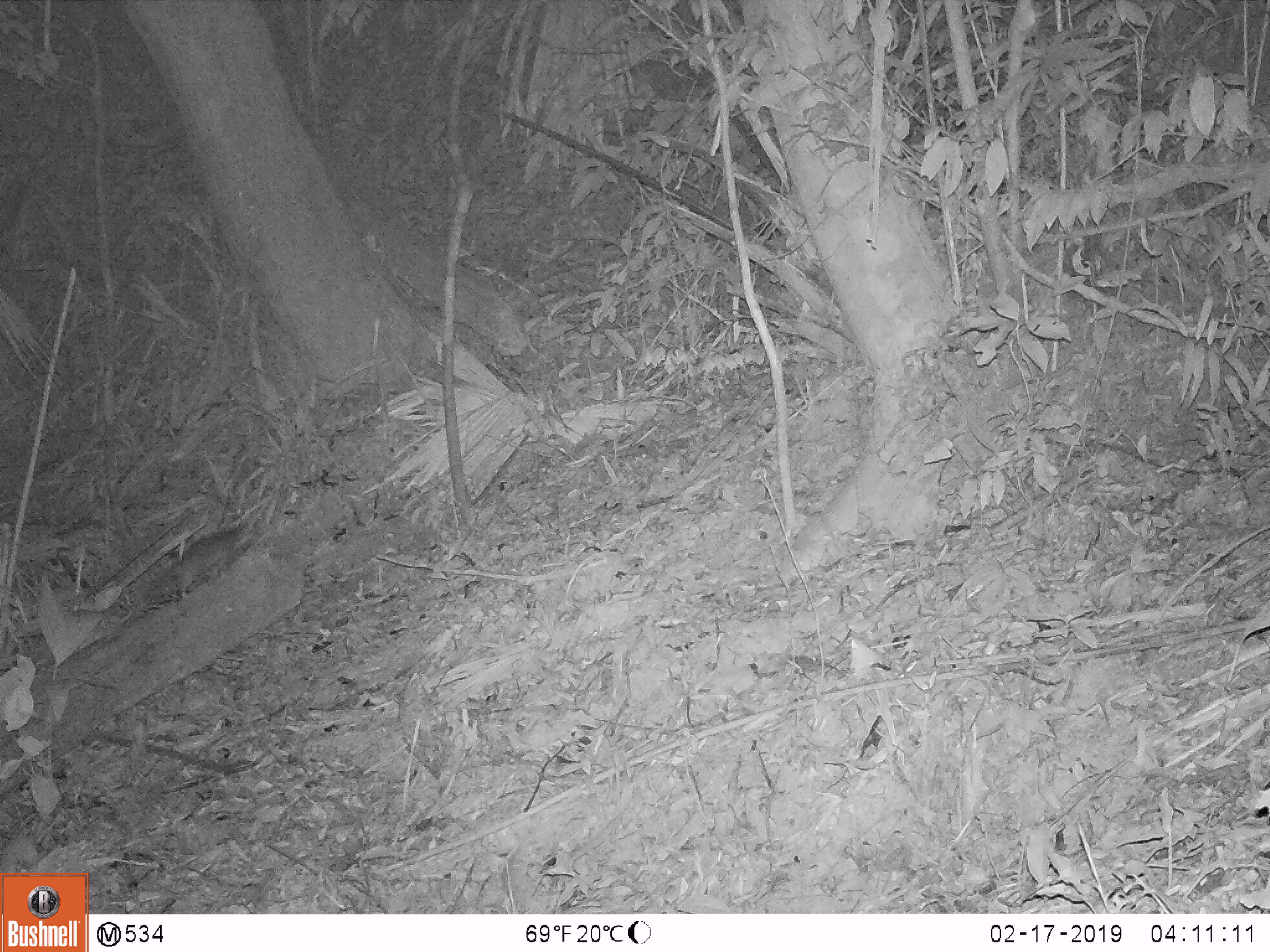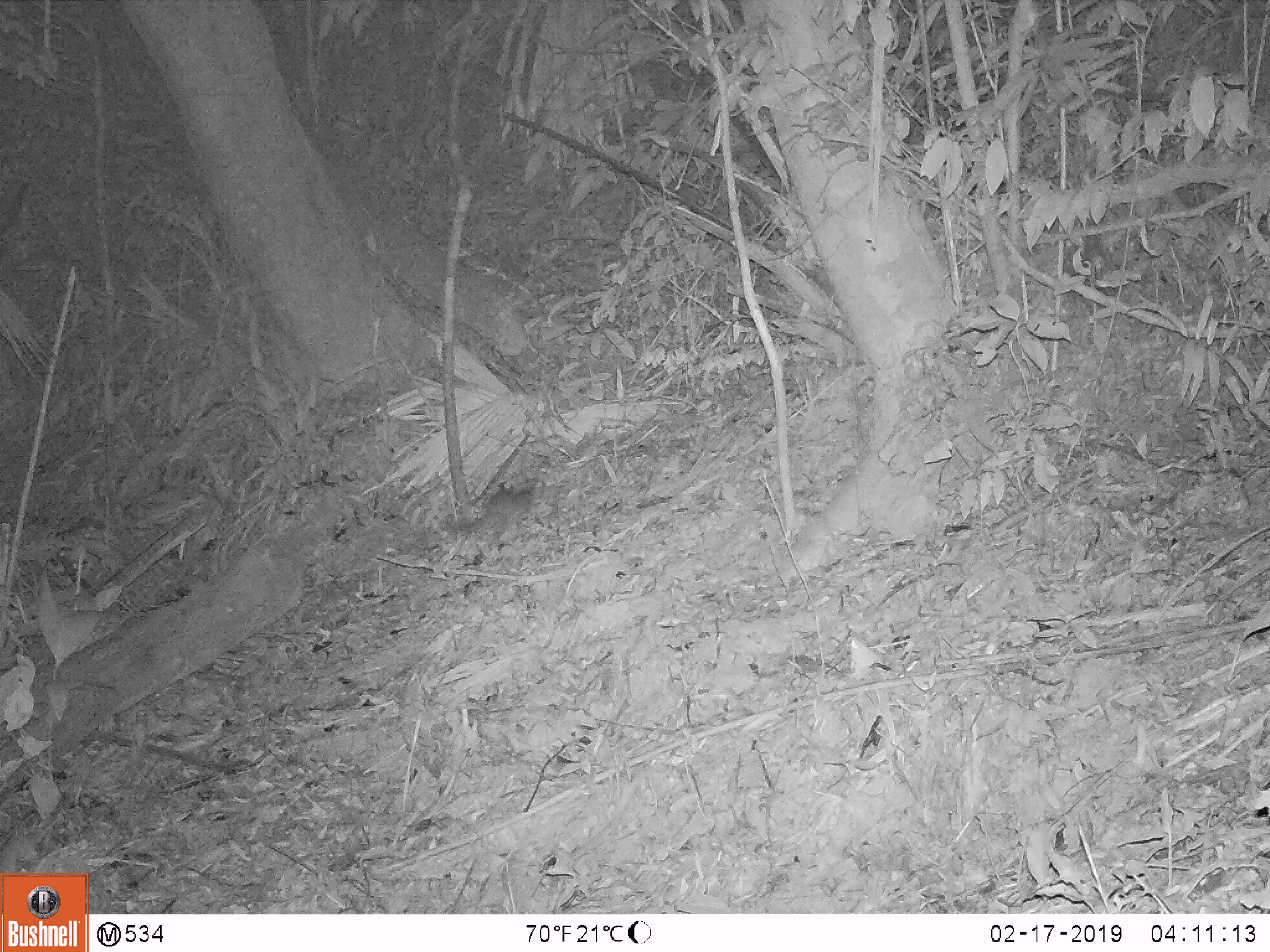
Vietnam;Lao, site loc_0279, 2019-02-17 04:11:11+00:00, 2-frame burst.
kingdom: Animalia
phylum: Chordata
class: Mammalia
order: Carnivora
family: Mustelidae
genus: Melogale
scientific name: Melogale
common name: ferret badger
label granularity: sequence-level